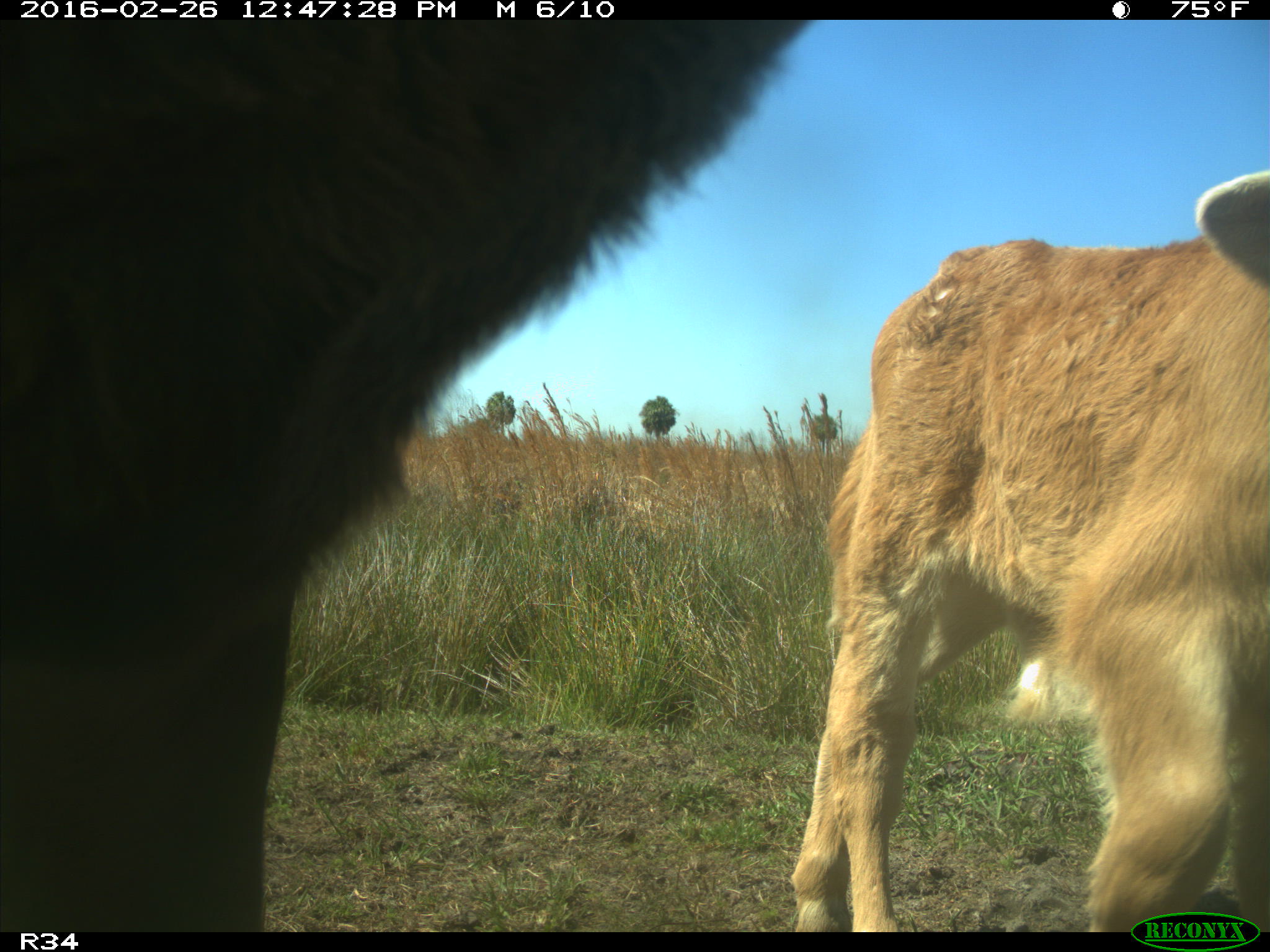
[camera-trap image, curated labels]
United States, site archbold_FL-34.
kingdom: Animalia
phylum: Chordata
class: Mammalia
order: Artiodactyla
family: Bovidae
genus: Bos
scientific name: Bos taurus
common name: domestic cow